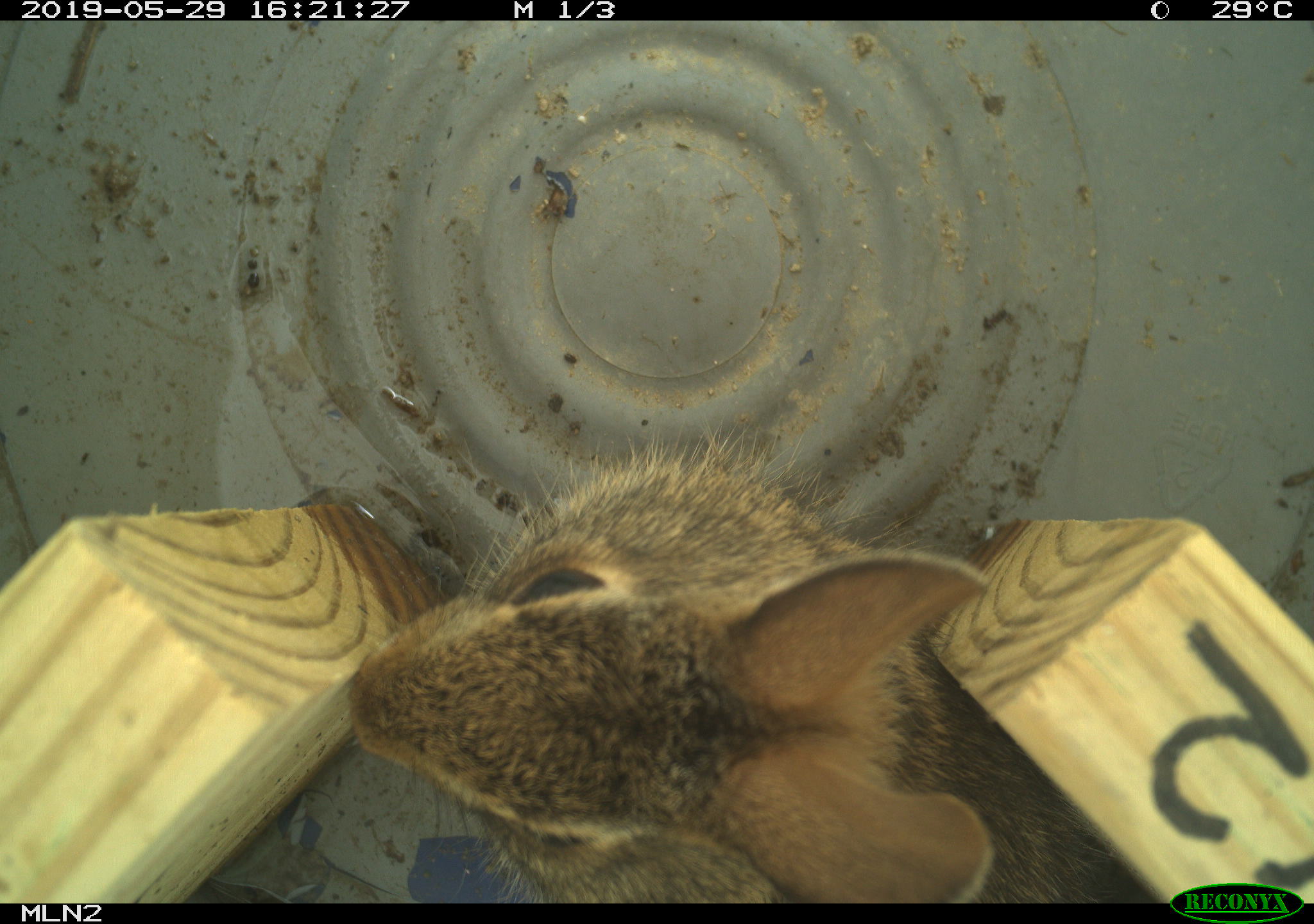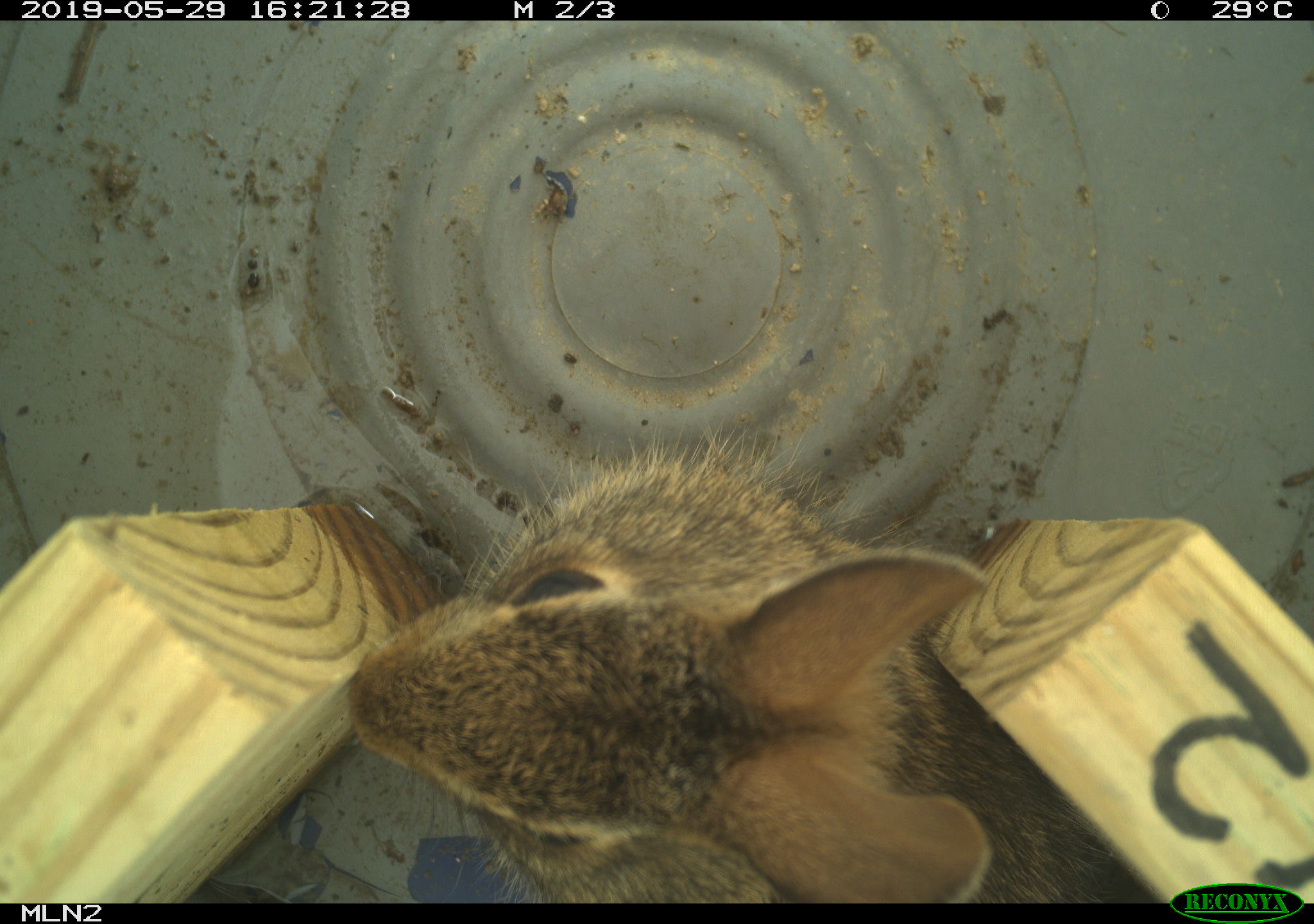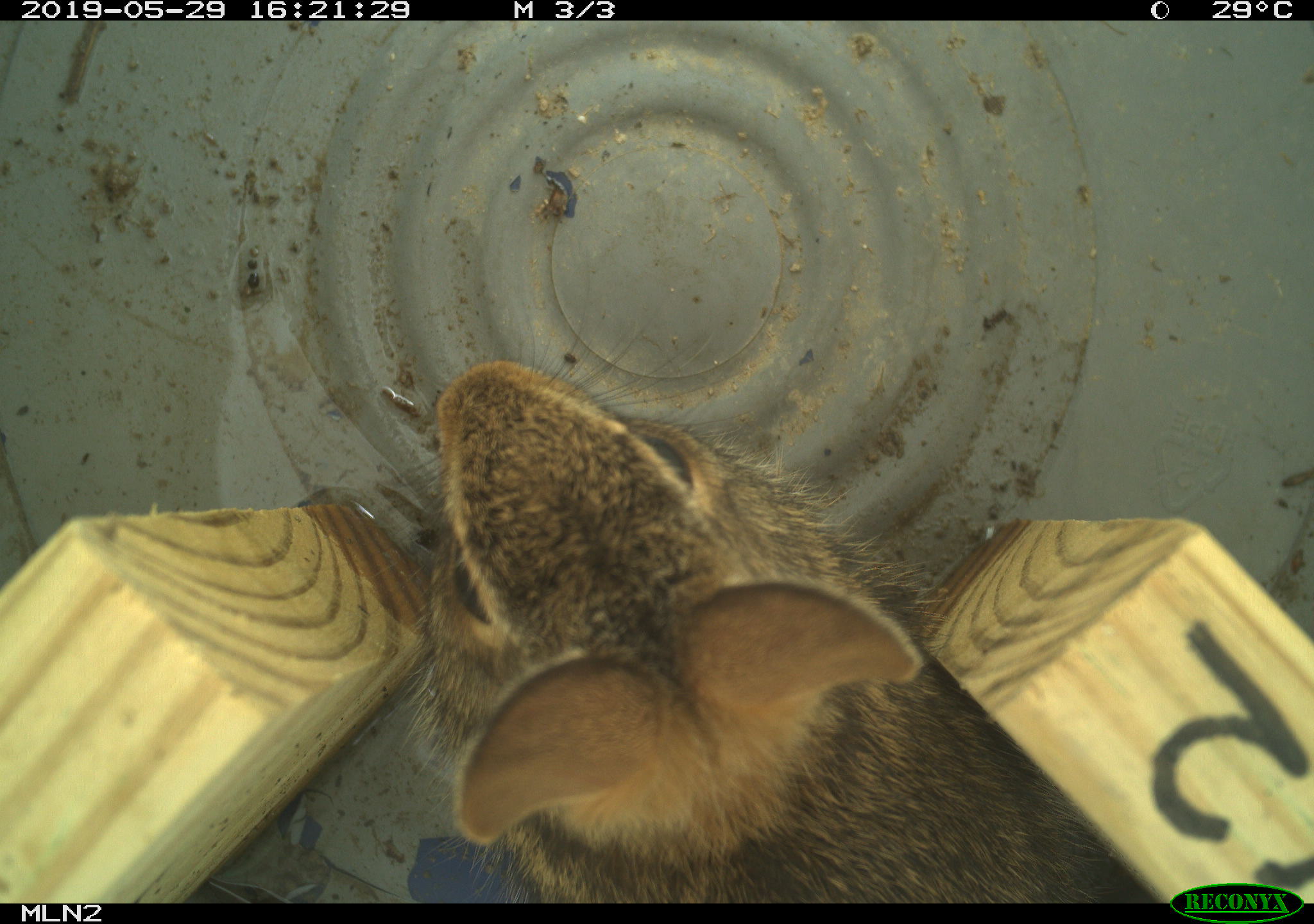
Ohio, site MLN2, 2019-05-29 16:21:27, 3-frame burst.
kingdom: Animalia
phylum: Chordata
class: Mammalia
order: Lagomorpha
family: Leporidae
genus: Sylvilagus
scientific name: Sylvilagus floridanus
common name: eastern cottontail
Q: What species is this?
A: Eastern cottontail (Sylvilagus floridanus).